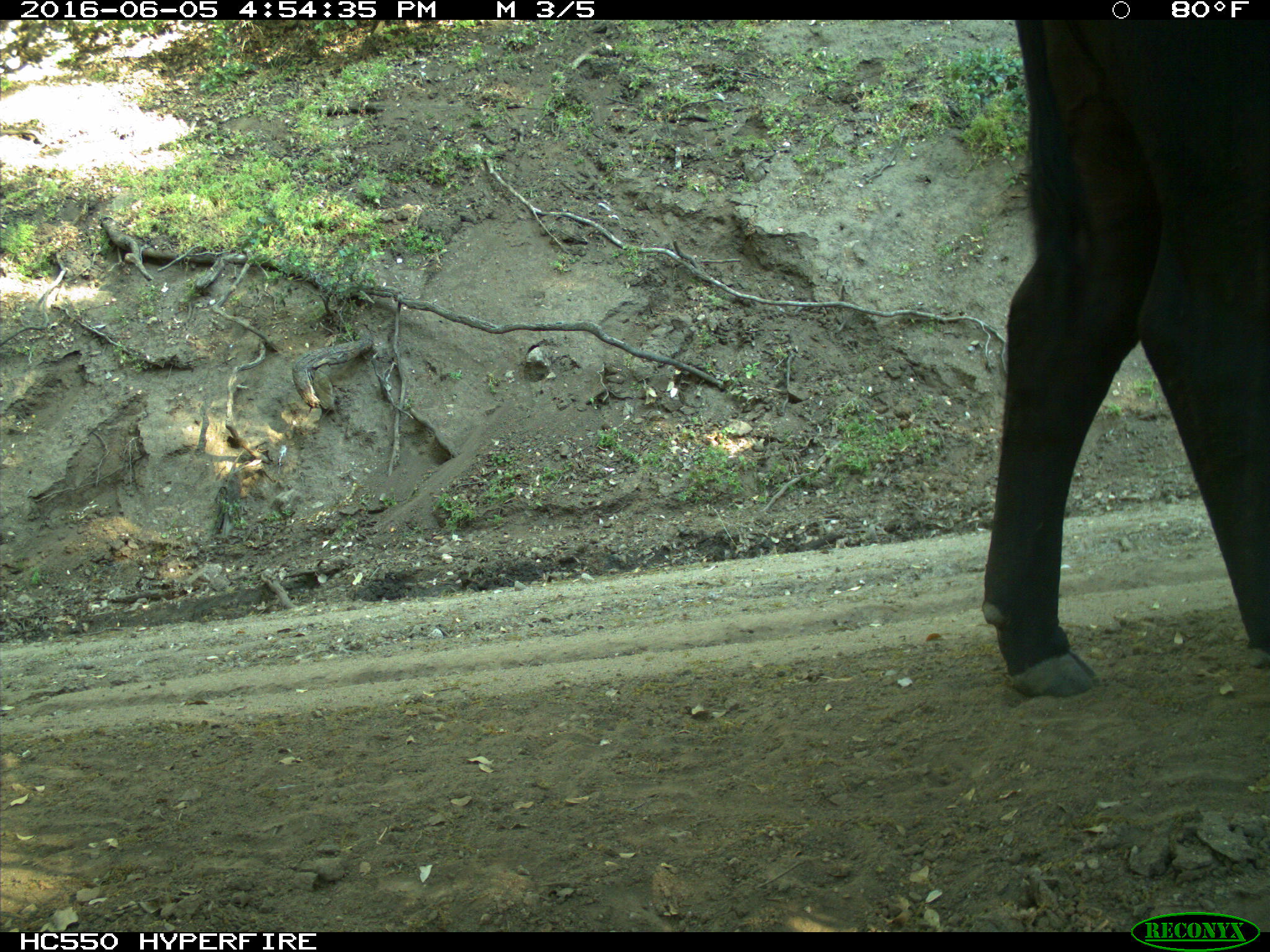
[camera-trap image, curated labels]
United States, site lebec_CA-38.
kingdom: Animalia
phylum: Chordata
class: Mammalia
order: Artiodactyla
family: Bovidae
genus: Bos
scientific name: Bos taurus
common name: domestic cow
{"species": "Bos taurus (domestic cow)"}